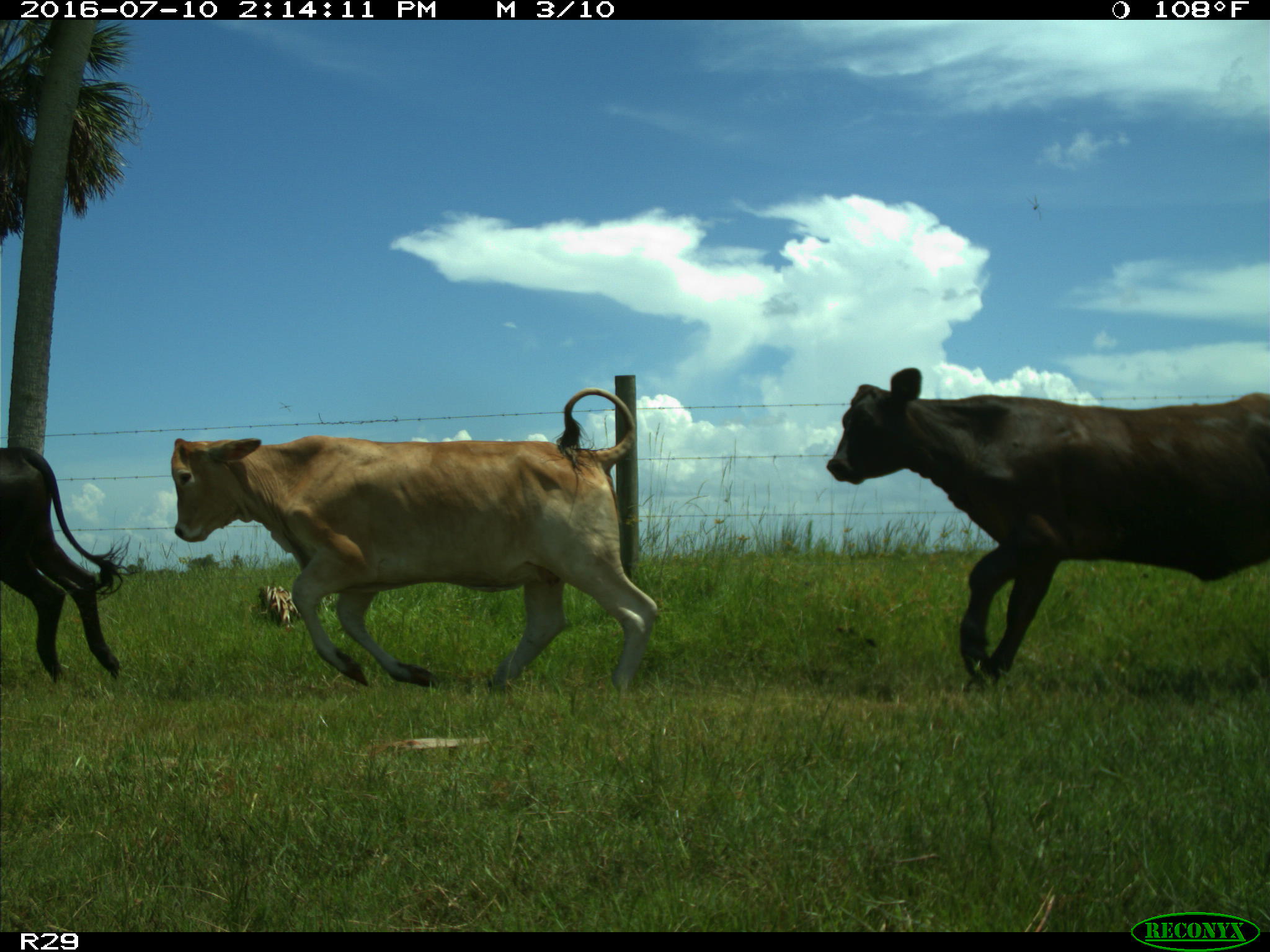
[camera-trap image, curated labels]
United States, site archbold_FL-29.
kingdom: Animalia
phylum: Chordata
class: Mammalia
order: Artiodactyla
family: Bovidae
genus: Bos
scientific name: Bos taurus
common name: domestic cow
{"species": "Bos taurus (domestic cow)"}